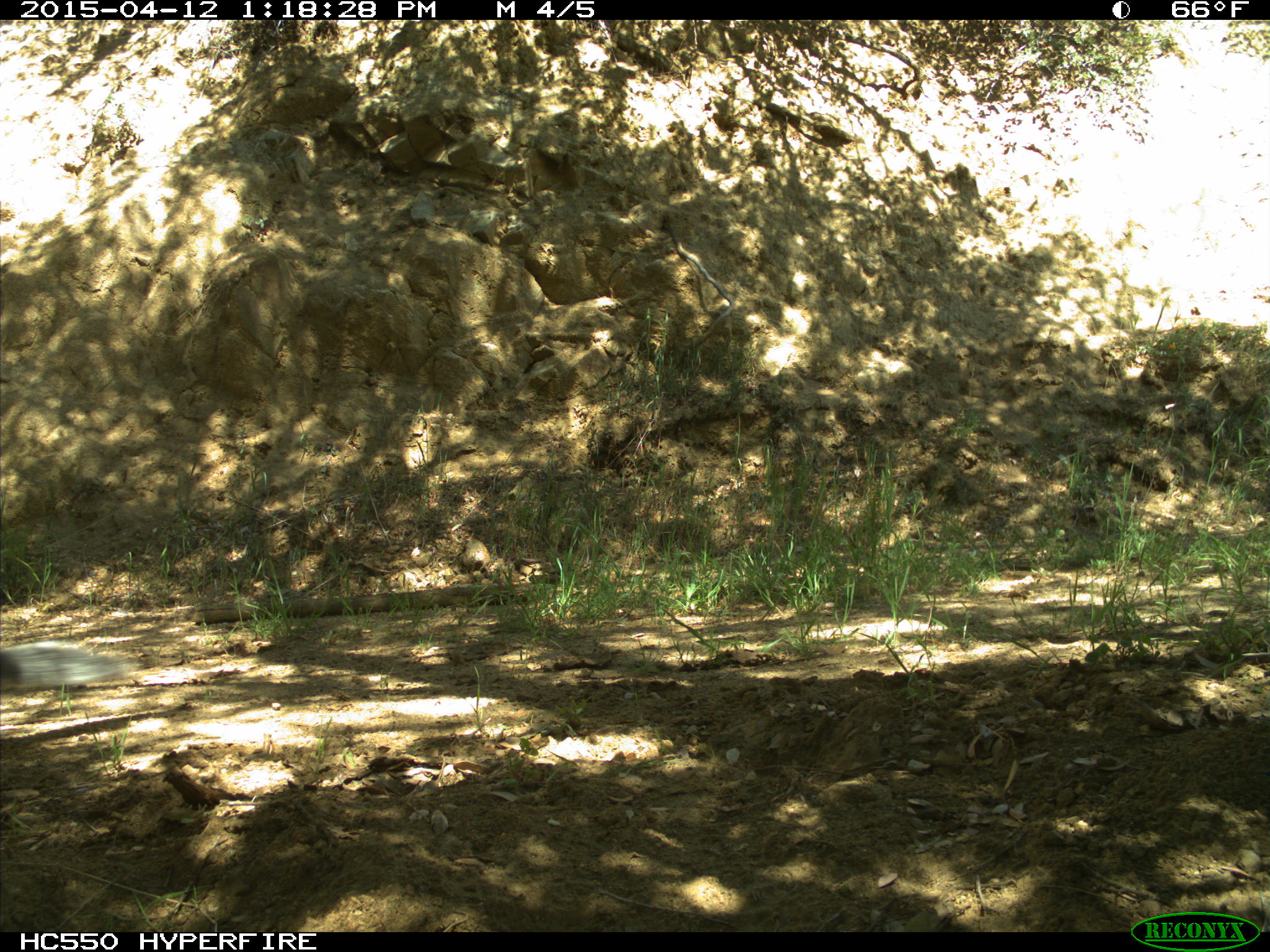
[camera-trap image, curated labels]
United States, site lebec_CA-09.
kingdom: Animalia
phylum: Chordata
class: Mammalia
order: Rodentia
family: Sciuridae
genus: Sciurus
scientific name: Sciurus carolinensis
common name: eastern gray squirrel